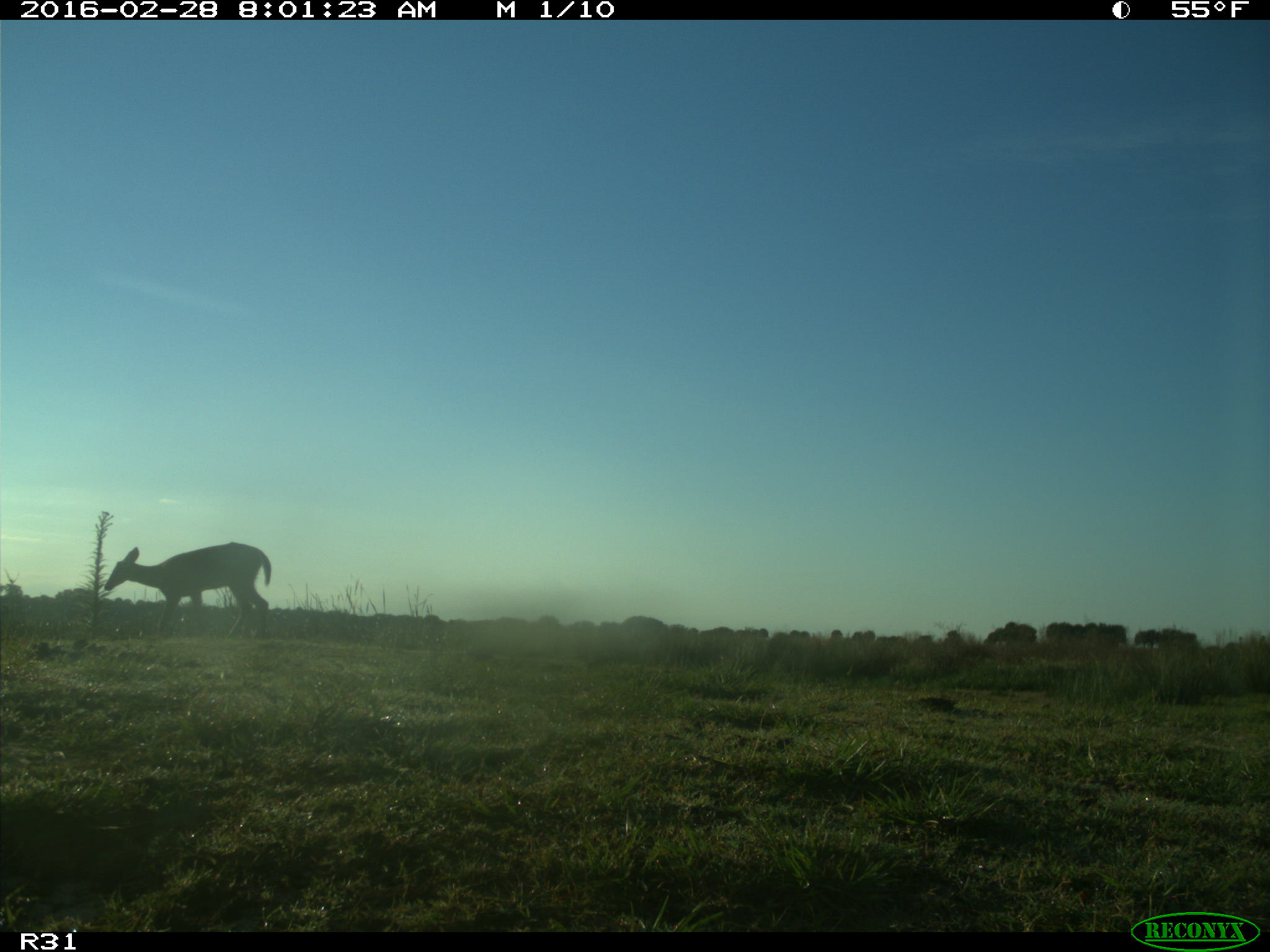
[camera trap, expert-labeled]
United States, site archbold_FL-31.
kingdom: Animalia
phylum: Chordata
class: Mammalia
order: Artiodactyla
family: Cervidae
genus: Odocoileus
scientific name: Odocoileus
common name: deer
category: unidentified deer